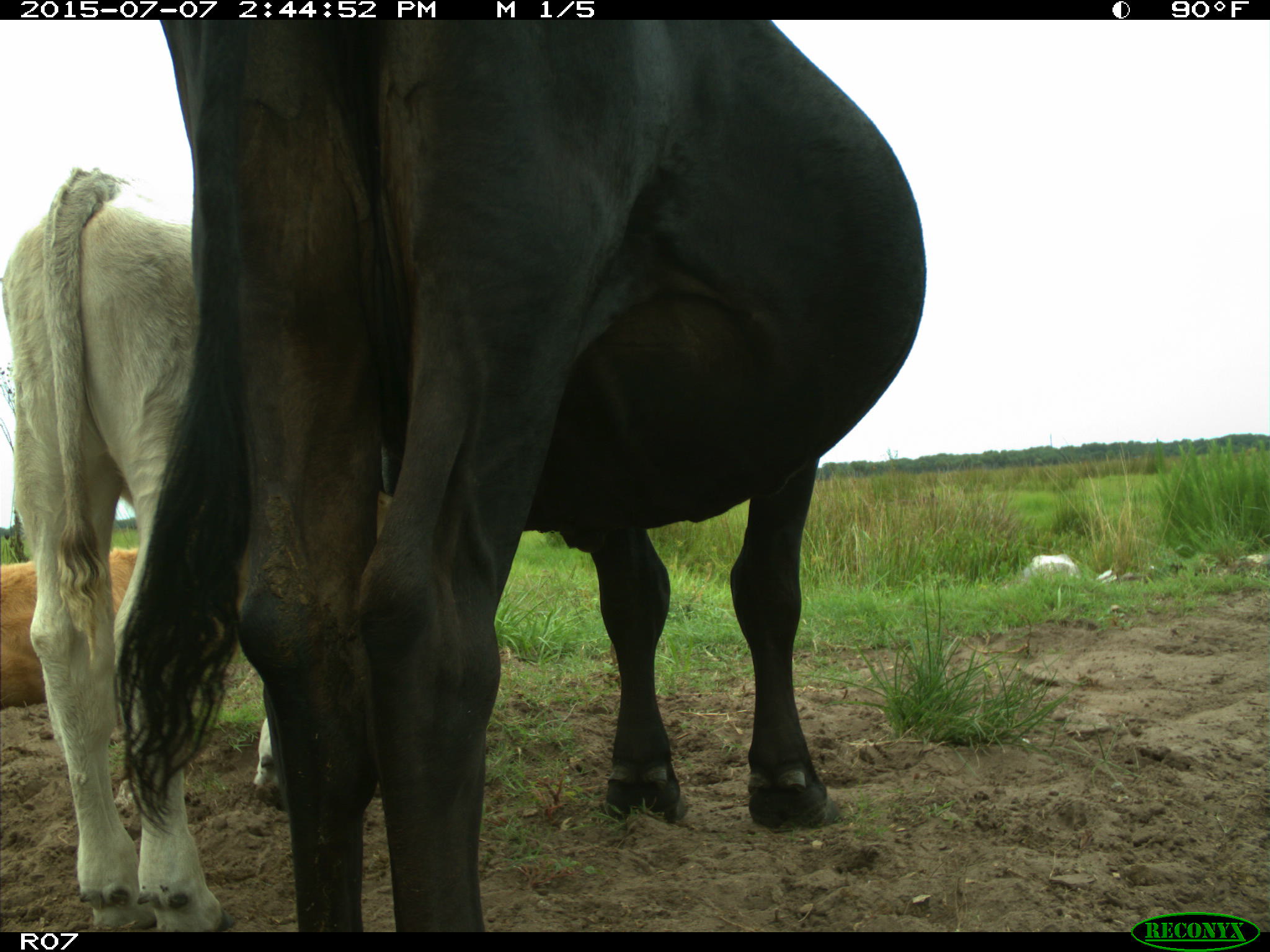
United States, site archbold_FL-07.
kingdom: Animalia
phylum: Chordata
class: Mammalia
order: Artiodactyla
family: Bovidae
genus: Bos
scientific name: Bos taurus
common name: domestic cow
Bos taurus (domestic cow).